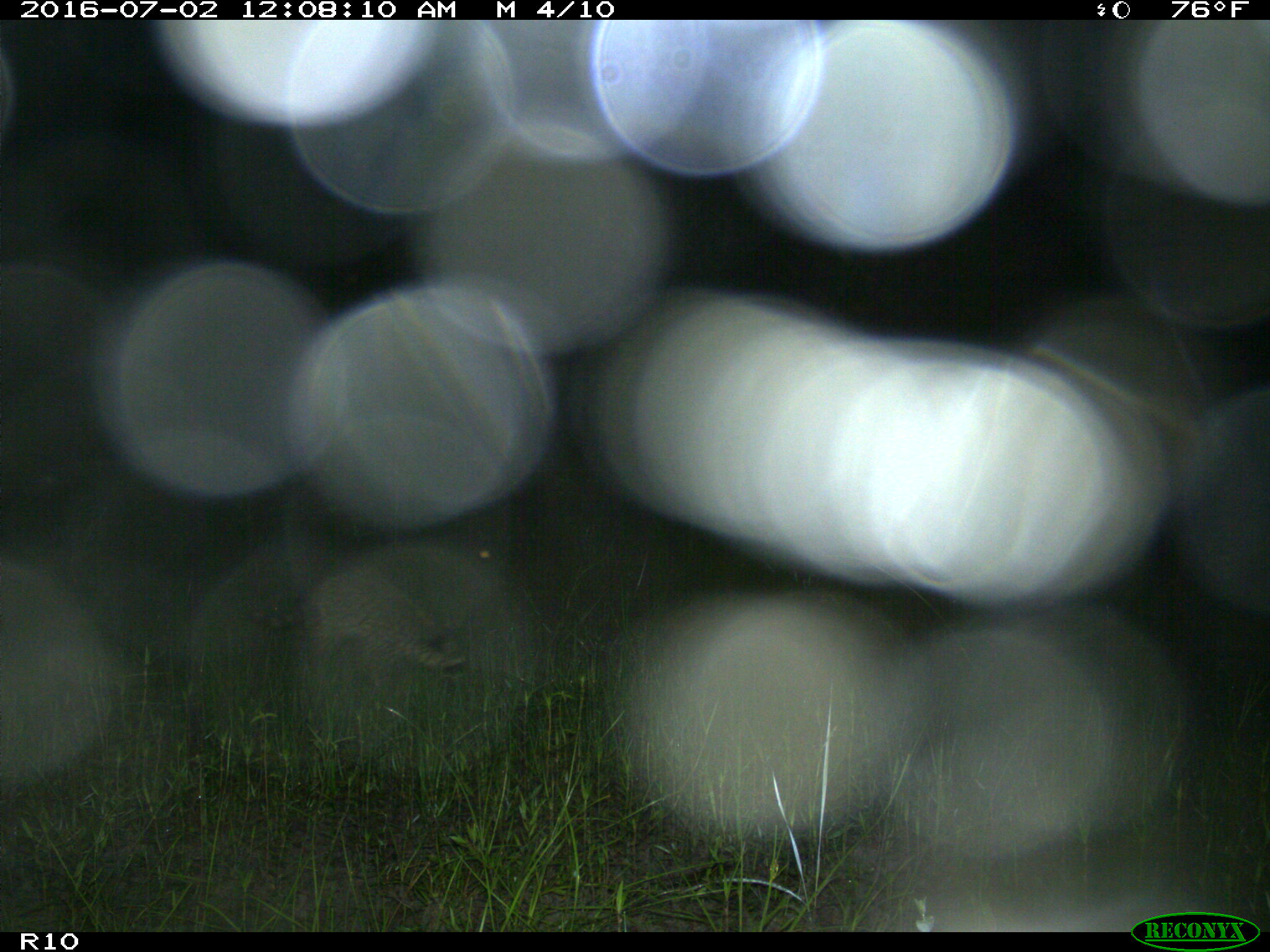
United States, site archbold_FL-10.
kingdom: Animalia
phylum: Chordata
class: Mammalia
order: Carnivora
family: Procyonidae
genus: Procyon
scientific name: Procyon lotor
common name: common raccoon